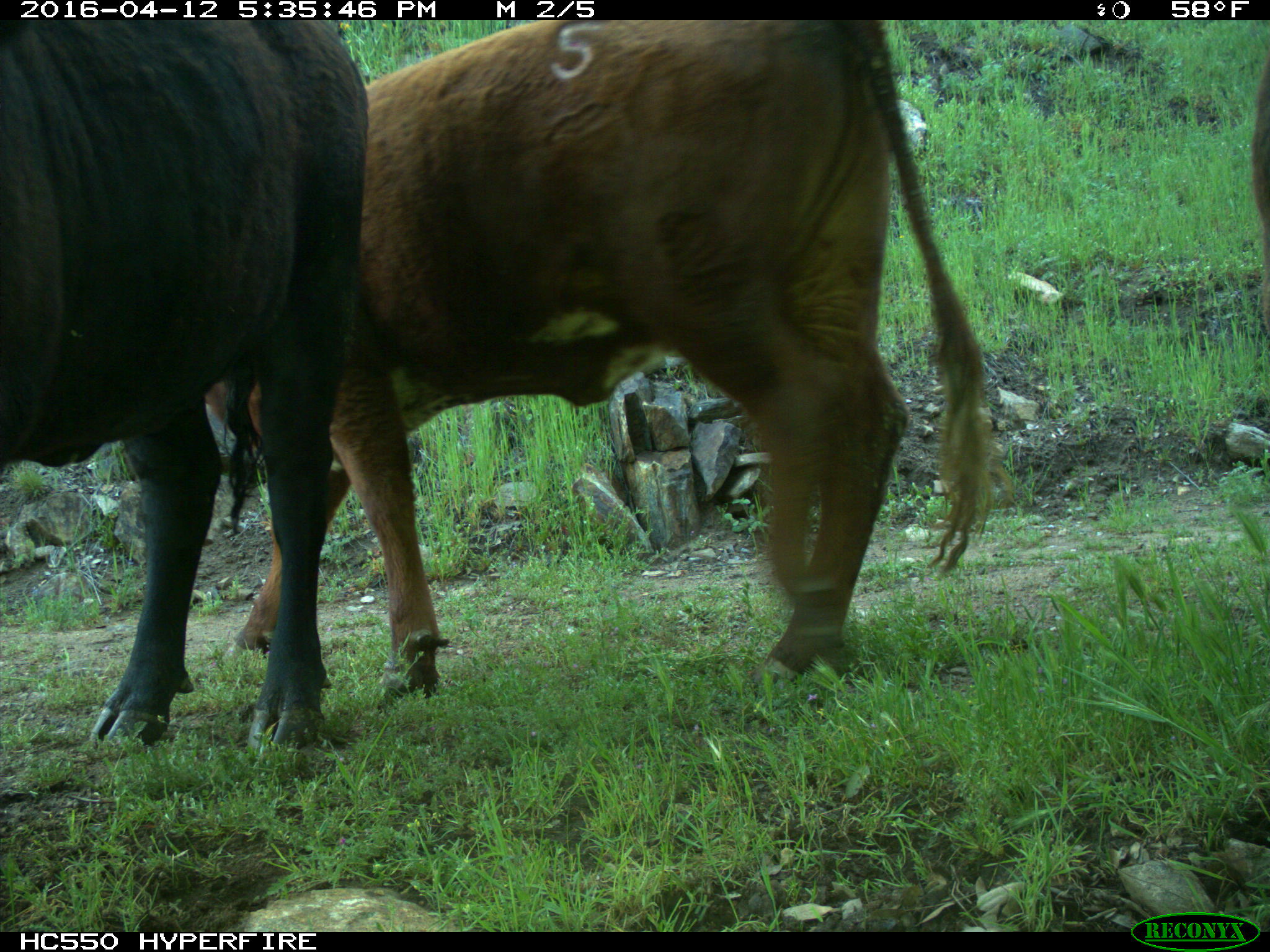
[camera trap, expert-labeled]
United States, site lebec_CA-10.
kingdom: Animalia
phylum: Chordata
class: Mammalia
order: Artiodactyla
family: Bovidae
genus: Bos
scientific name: Bos taurus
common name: domestic cow